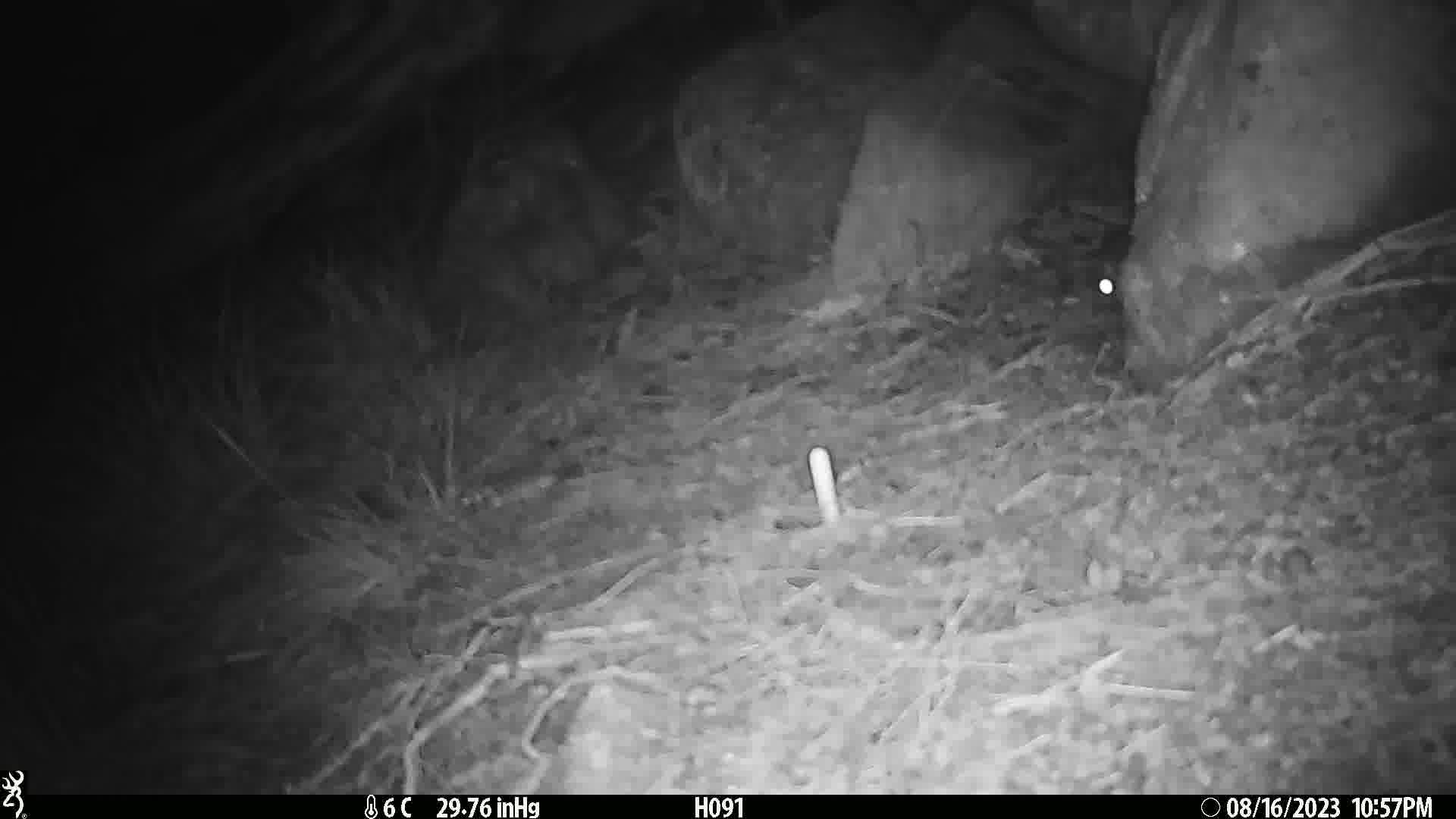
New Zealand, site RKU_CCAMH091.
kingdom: Animalia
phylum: Chordata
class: Mammalia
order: Rodentia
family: Muridae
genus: Rattus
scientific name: Rattus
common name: rat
Rat (Rattus).